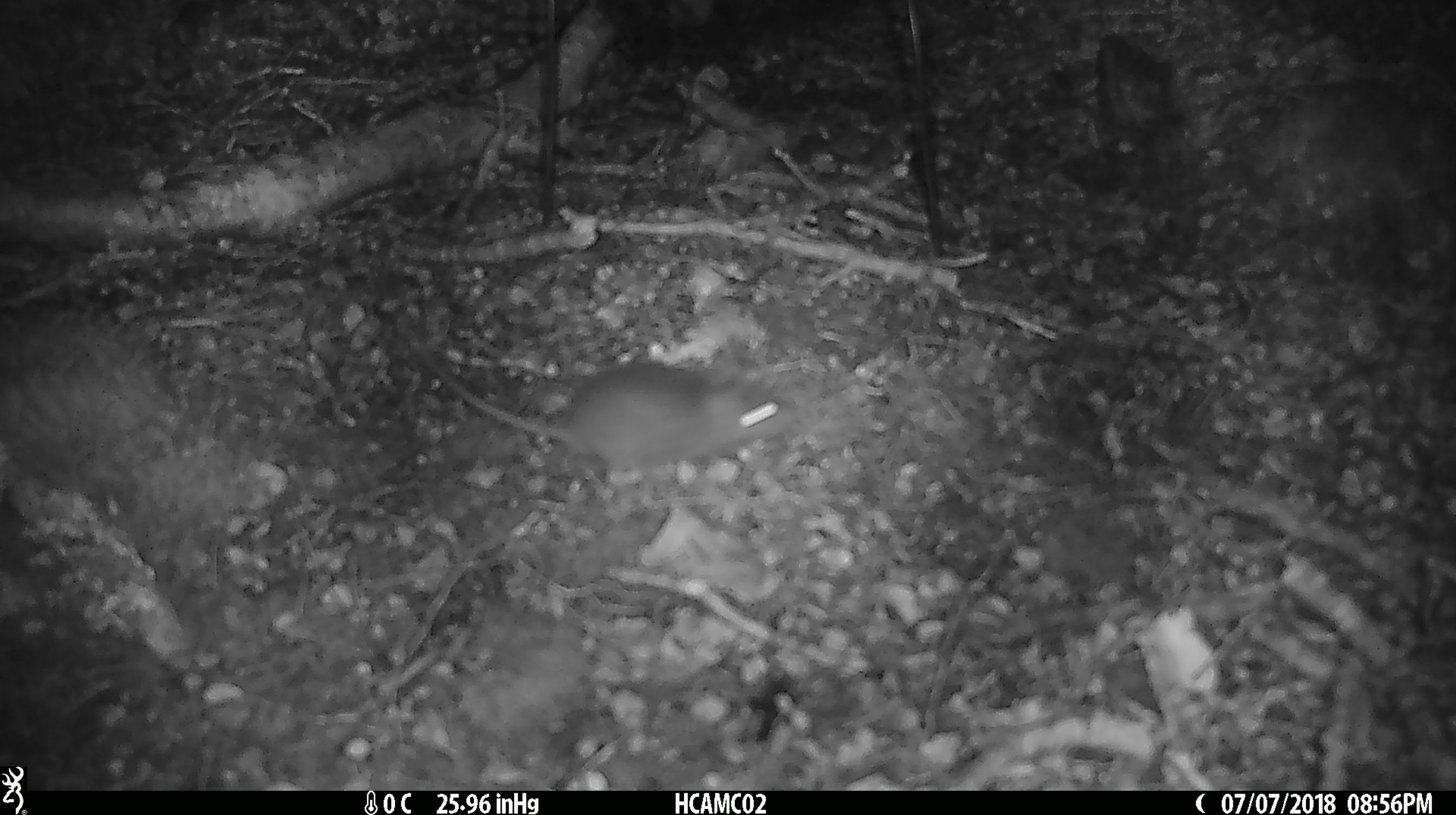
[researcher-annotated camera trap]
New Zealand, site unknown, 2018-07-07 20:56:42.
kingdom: Animalia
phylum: Chordata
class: Mammalia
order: Rodentia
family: Muridae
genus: Mus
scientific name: Mus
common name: mouse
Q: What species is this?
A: Mouse (Mus).